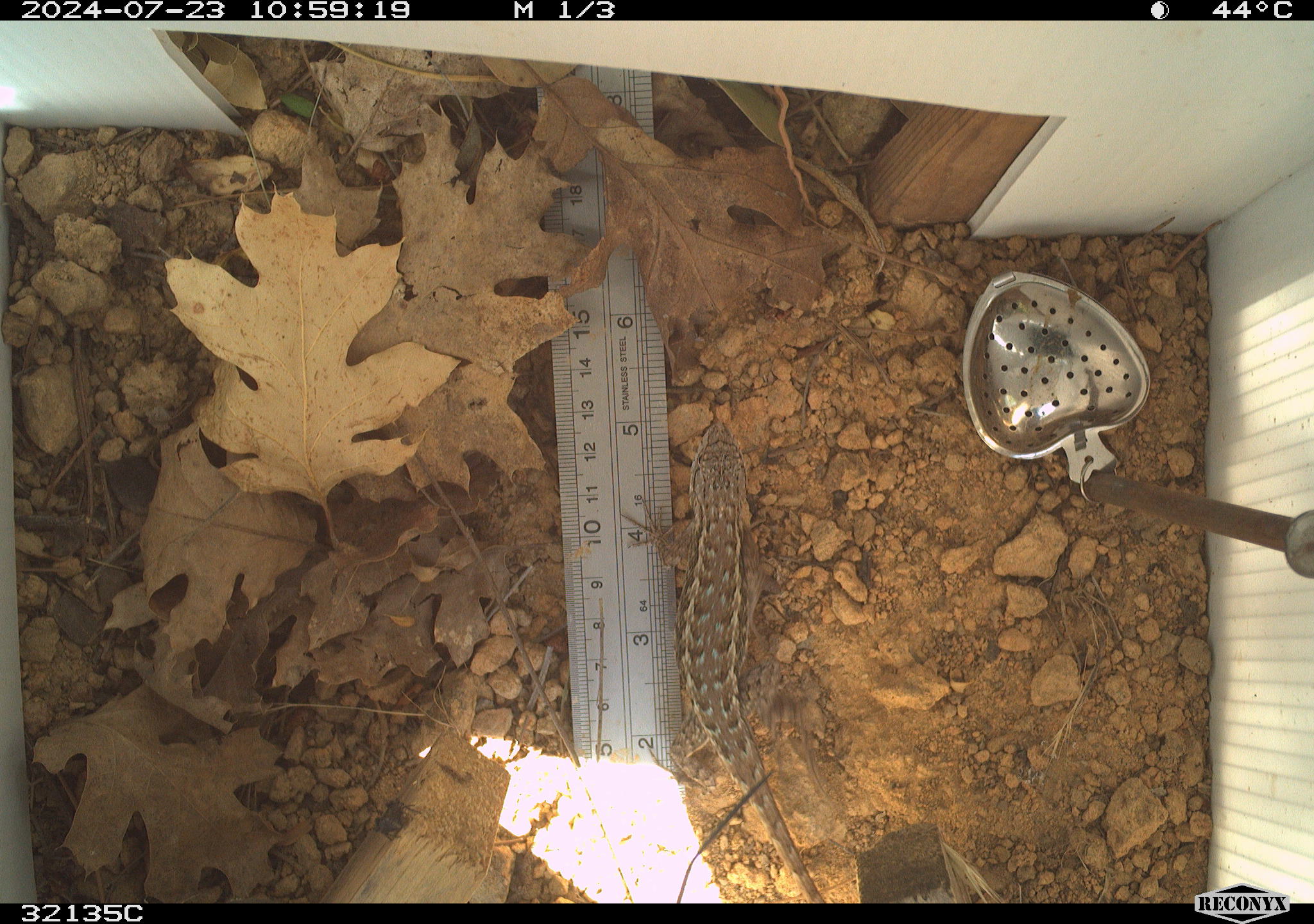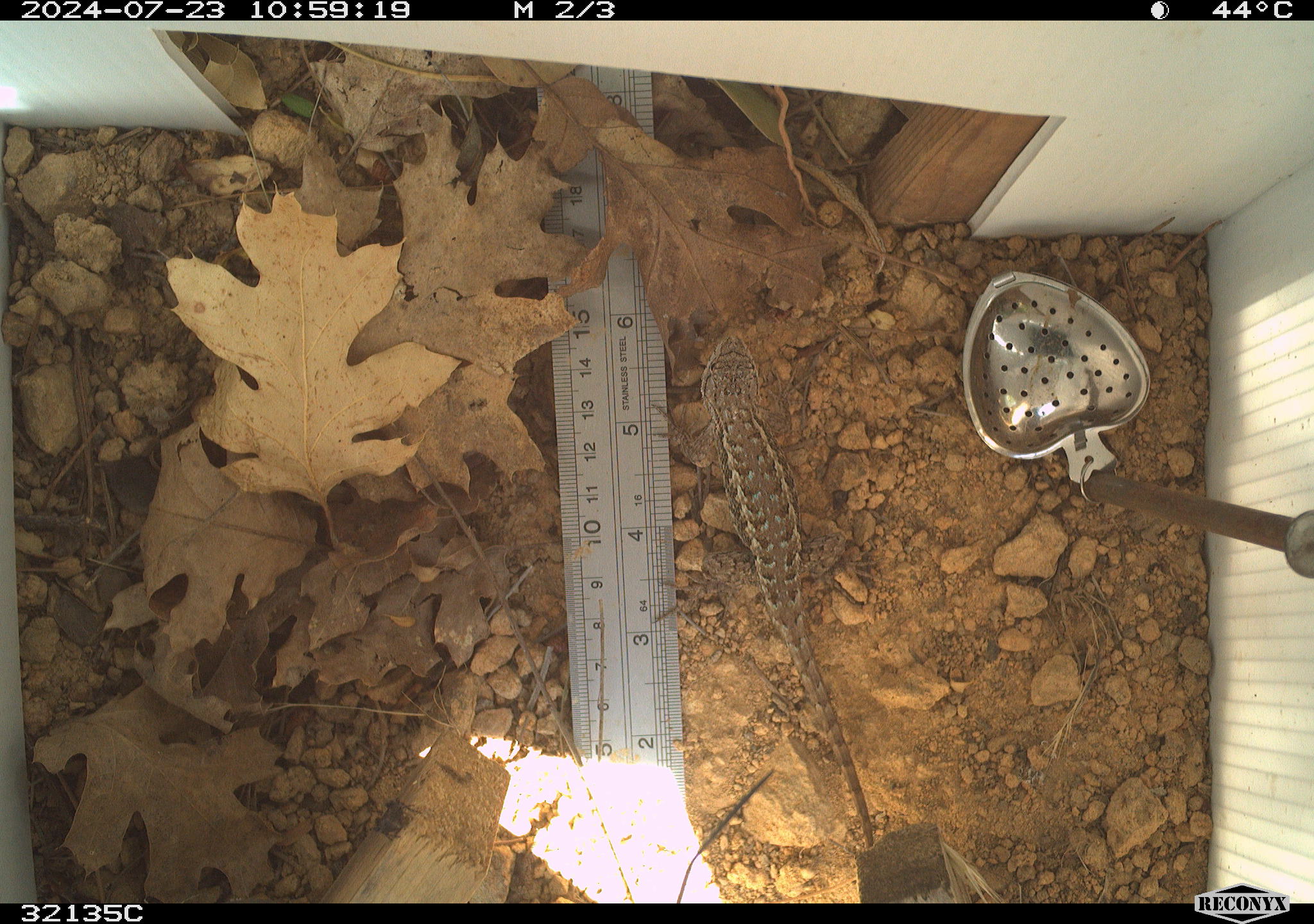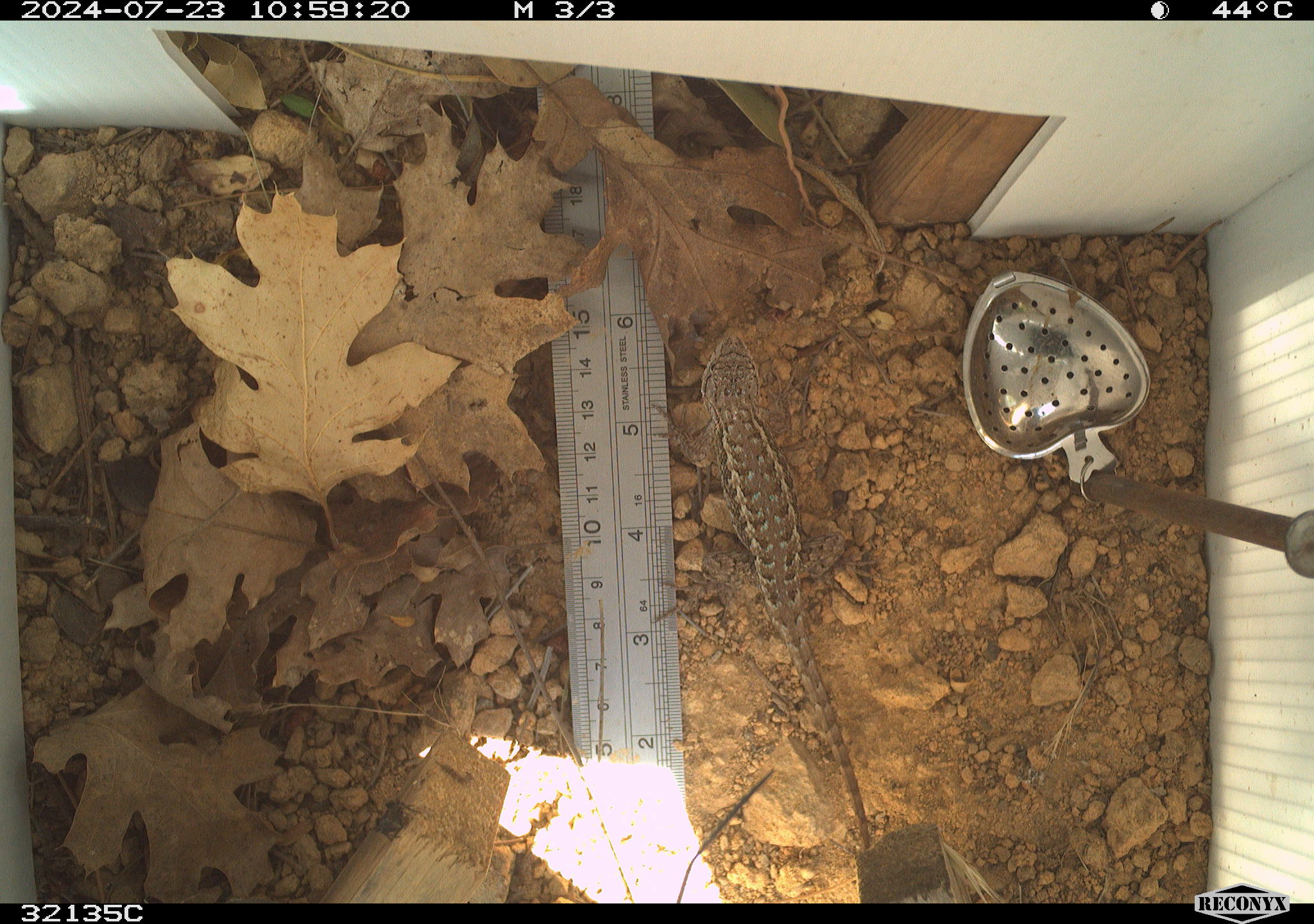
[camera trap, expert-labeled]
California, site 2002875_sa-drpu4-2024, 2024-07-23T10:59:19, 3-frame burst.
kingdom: Animalia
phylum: Chordata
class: Reptilia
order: Squamata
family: Phrynosomatidae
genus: Sceloporus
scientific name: Sceloporus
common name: spiny lizards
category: sceloporus species